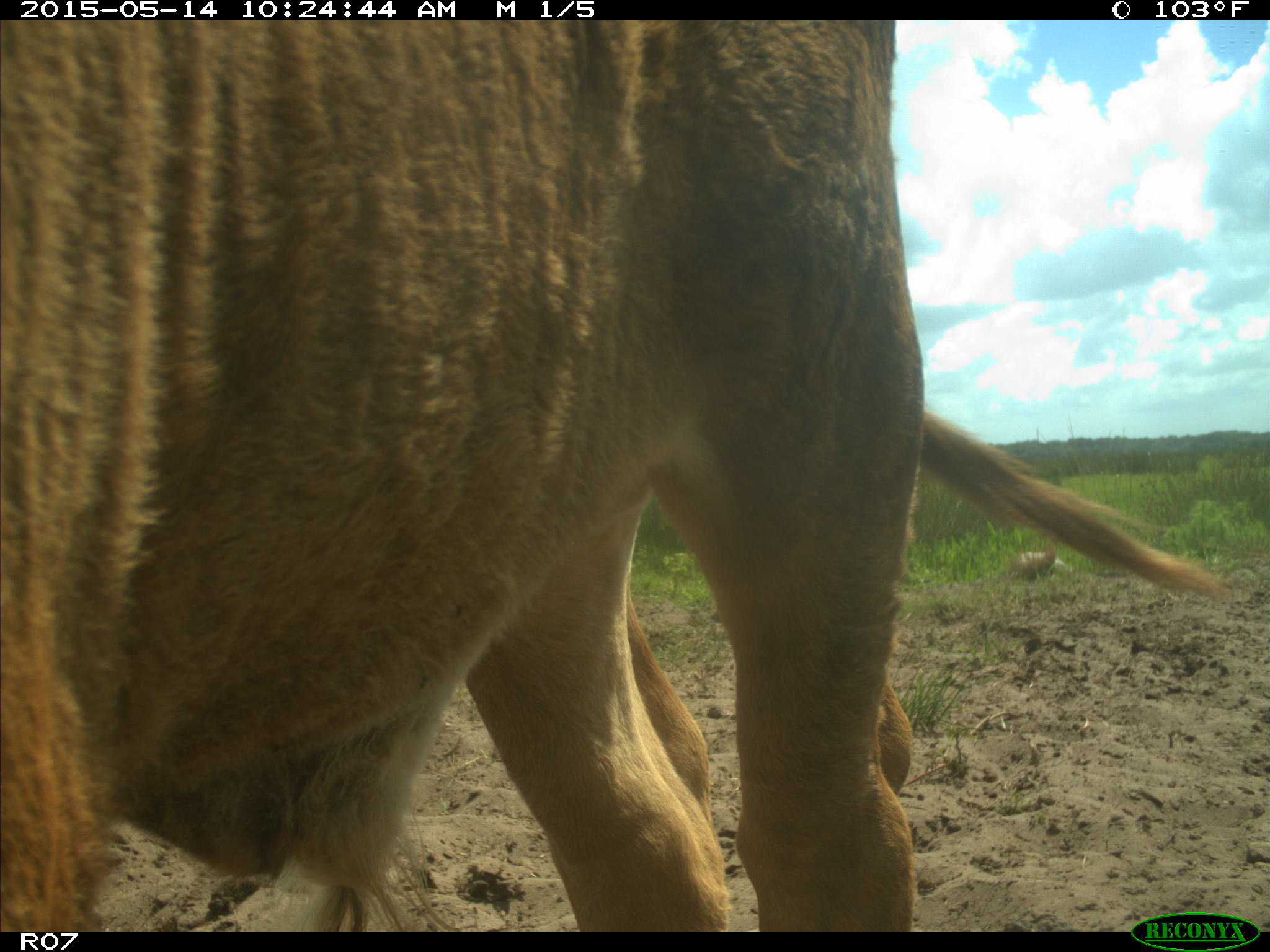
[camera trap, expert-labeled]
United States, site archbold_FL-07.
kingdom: Animalia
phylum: Chordata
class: Mammalia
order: Artiodactyla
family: Bovidae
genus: Bos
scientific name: Bos taurus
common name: domestic cow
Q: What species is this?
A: Bos taurus (domestic cow).